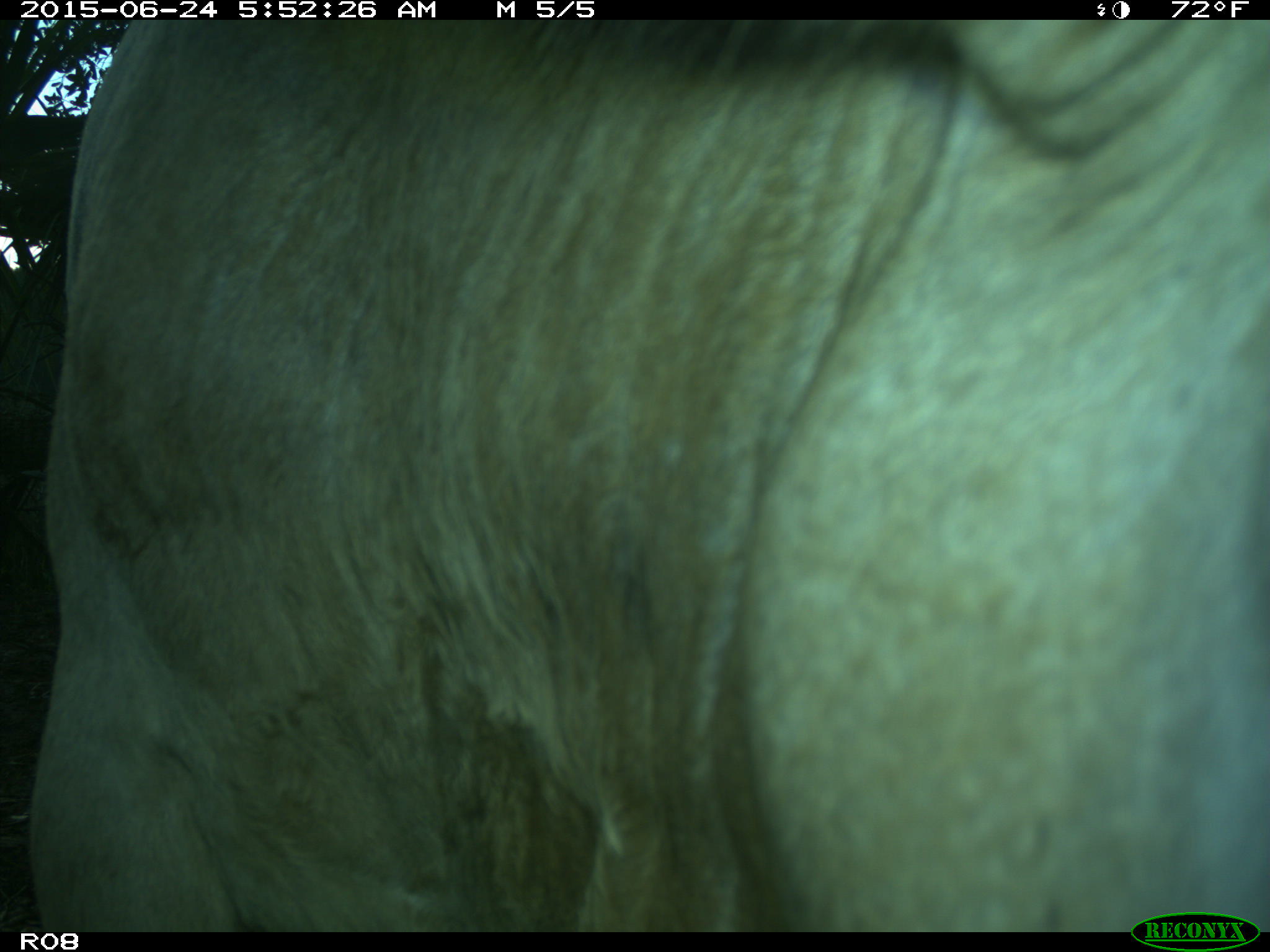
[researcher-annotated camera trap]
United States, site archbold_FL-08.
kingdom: Animalia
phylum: Chordata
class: Mammalia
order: Artiodactyla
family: Bovidae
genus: Bos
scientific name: Bos taurus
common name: domestic cow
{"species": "Bos taurus (domestic cow)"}